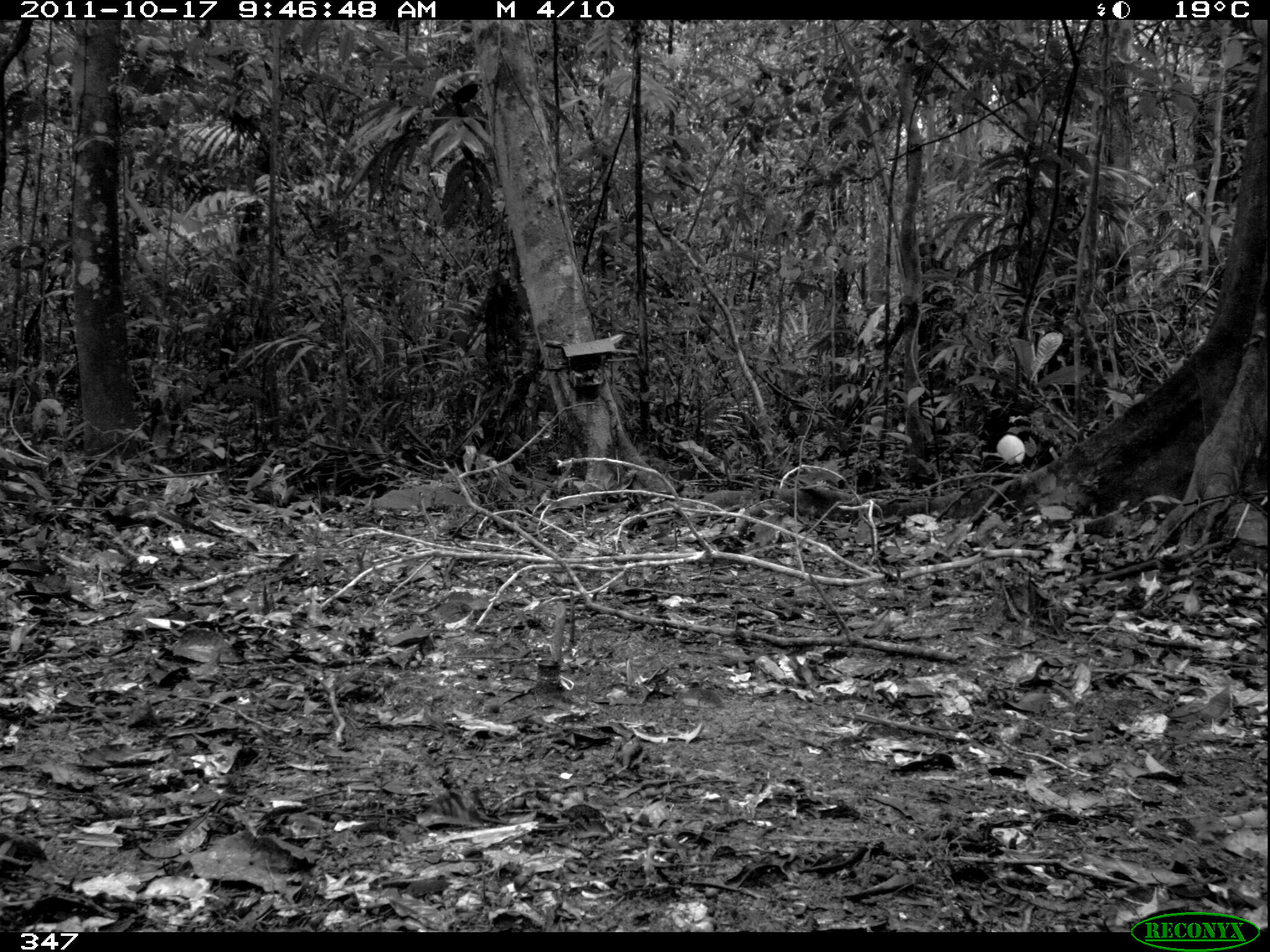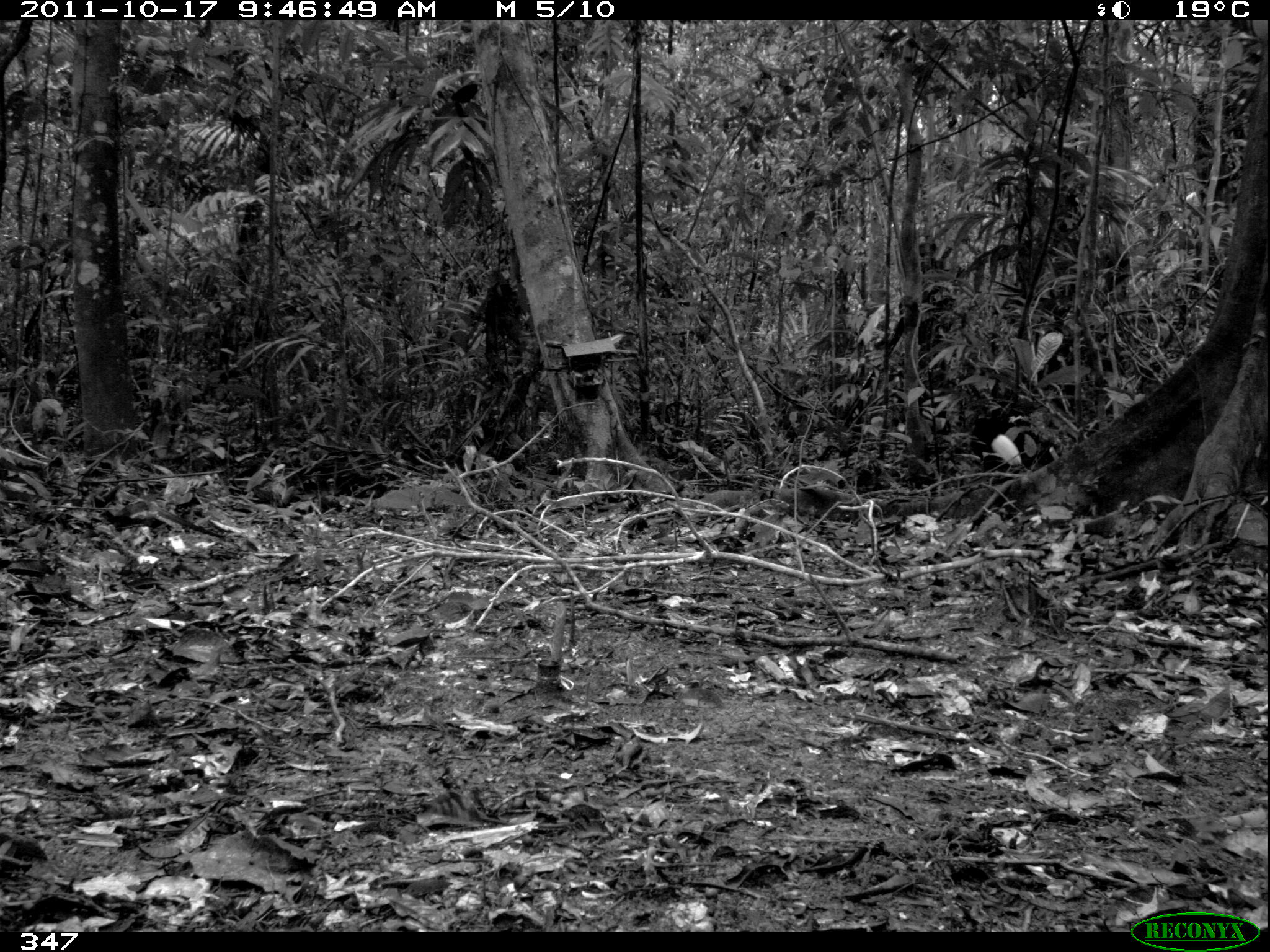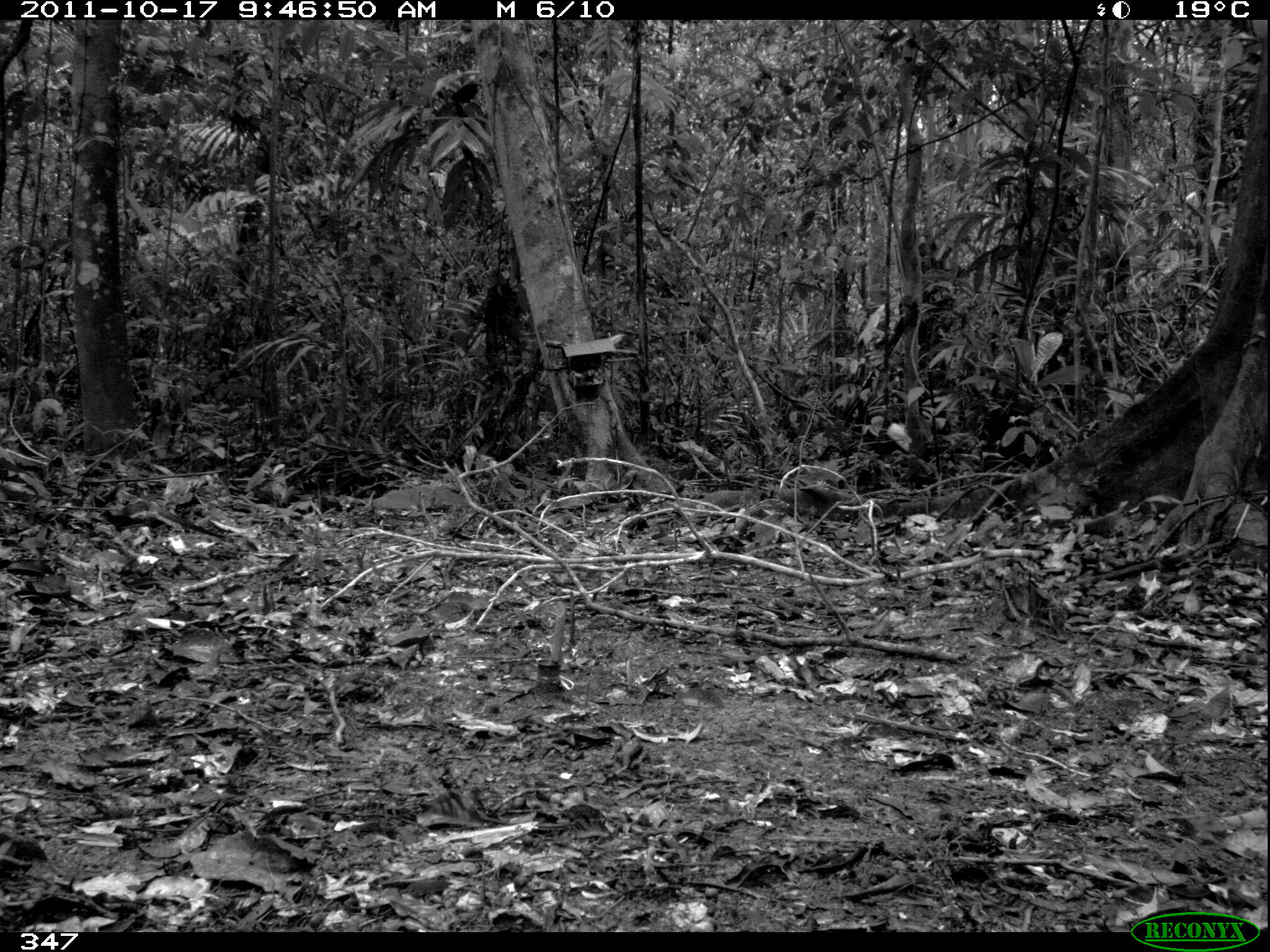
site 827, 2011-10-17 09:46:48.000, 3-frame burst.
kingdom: Animalia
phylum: Chordata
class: Aves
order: Gruiformes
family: Psophiidae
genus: Psophia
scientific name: Psophia leucoptera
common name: pale-winged trumpeter